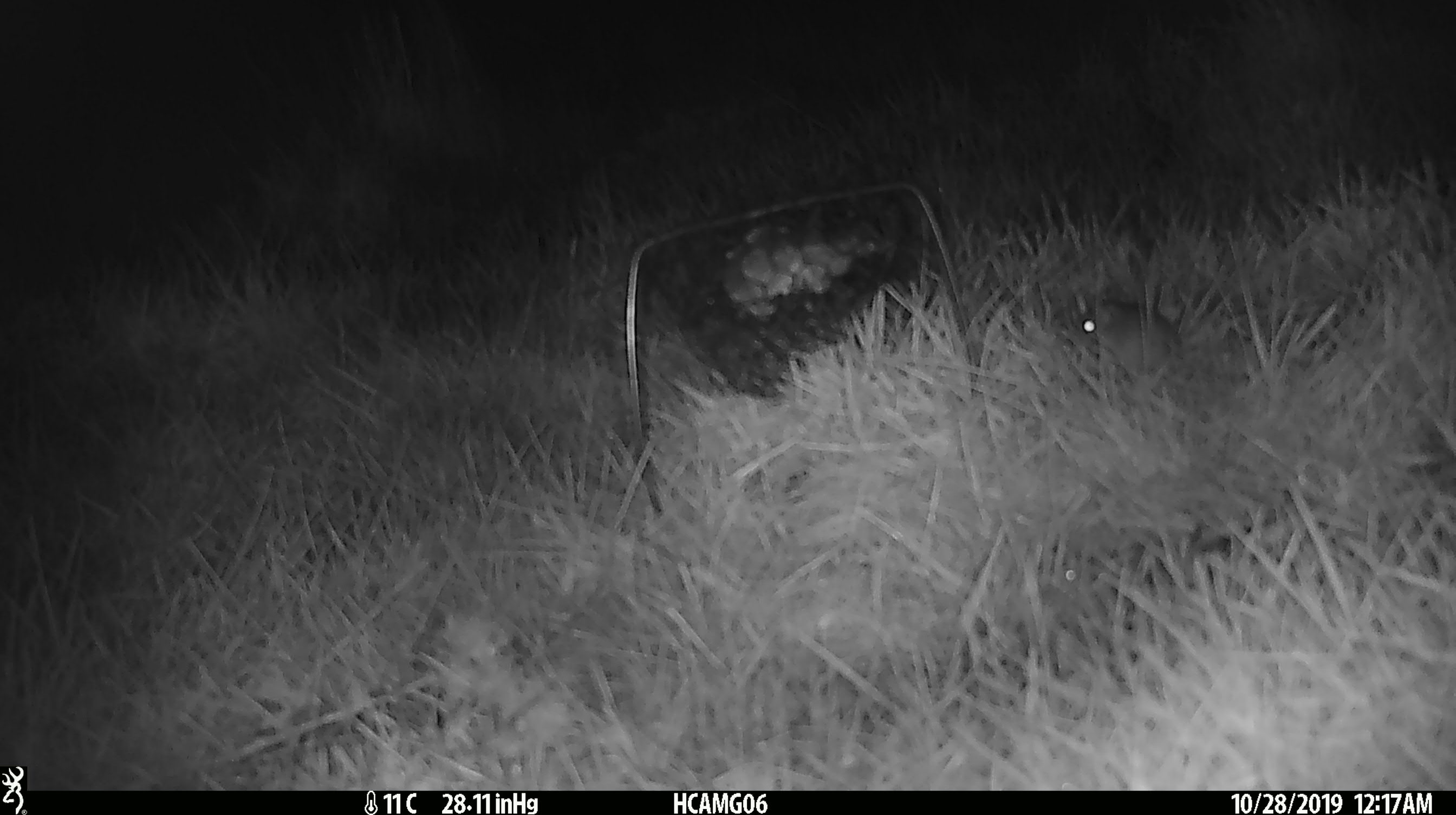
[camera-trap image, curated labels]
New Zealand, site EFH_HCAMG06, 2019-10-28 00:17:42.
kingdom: Animalia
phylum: Chordata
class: Mammalia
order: Rodentia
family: Muridae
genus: Mus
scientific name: Mus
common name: mouse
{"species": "mouse (Mus)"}